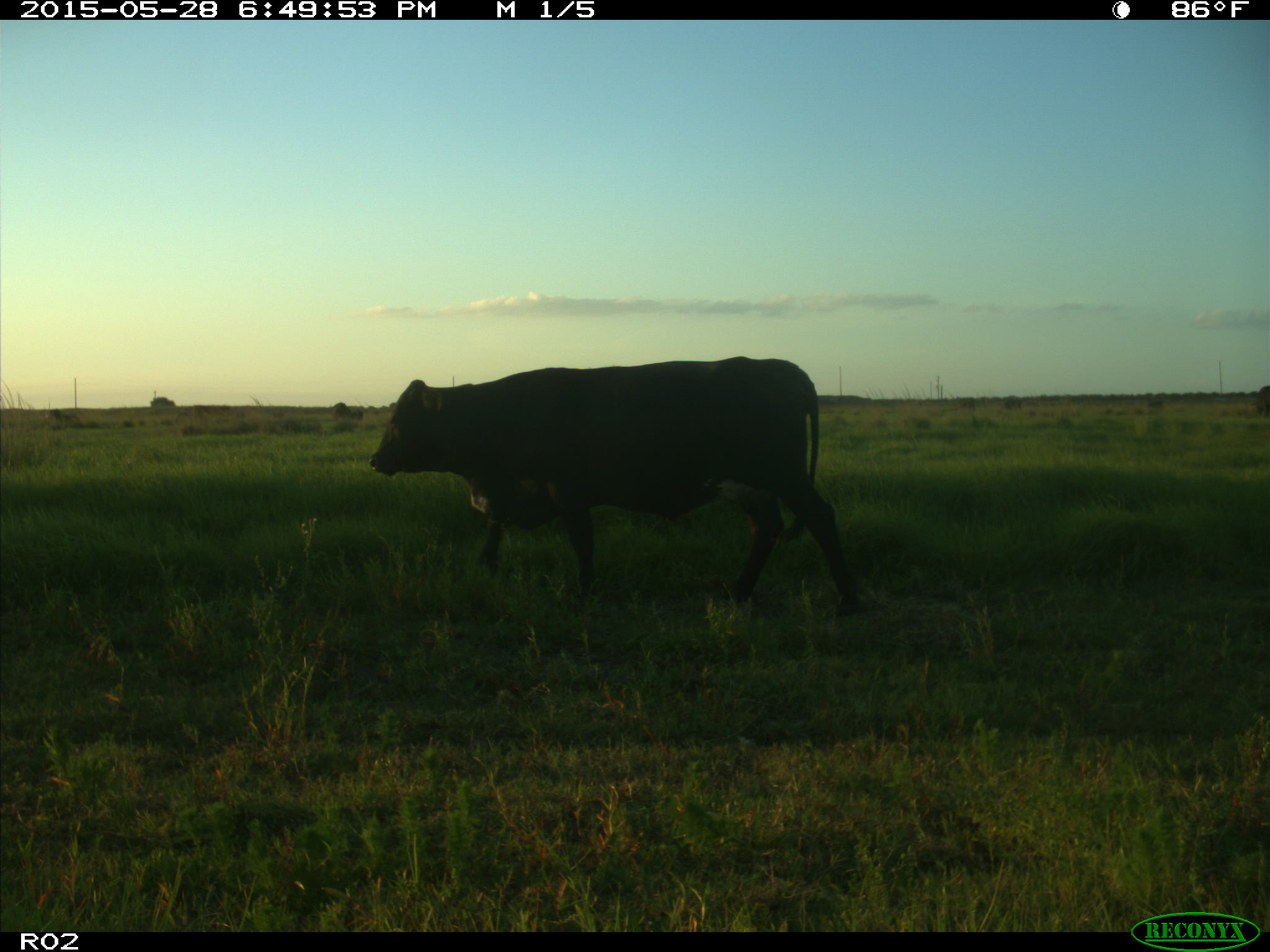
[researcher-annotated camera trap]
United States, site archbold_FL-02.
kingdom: Animalia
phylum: Chordata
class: Mammalia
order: Artiodactyla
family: Bovidae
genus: Bos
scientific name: Bos taurus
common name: domestic cow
Bos taurus (domestic cow).